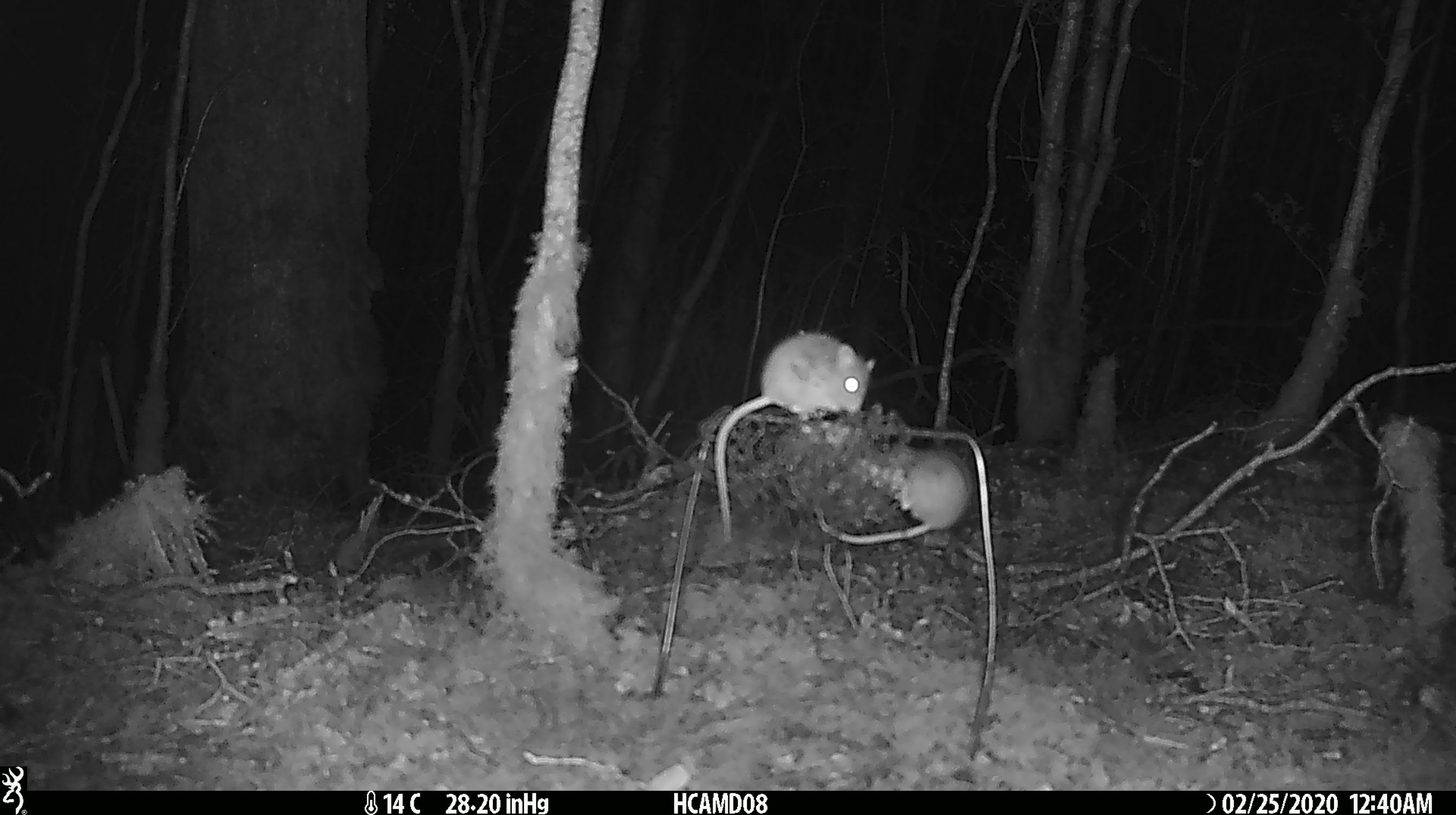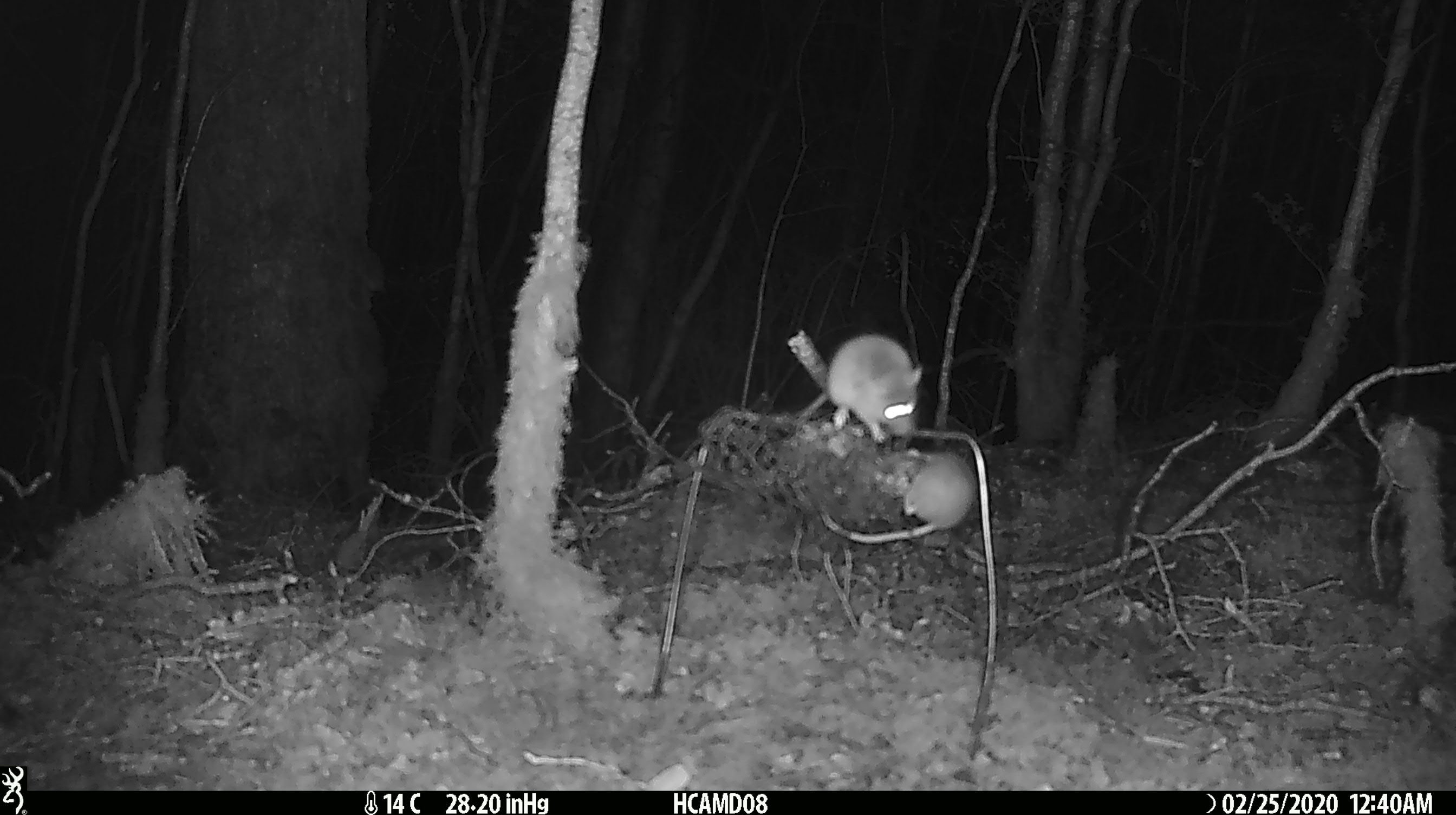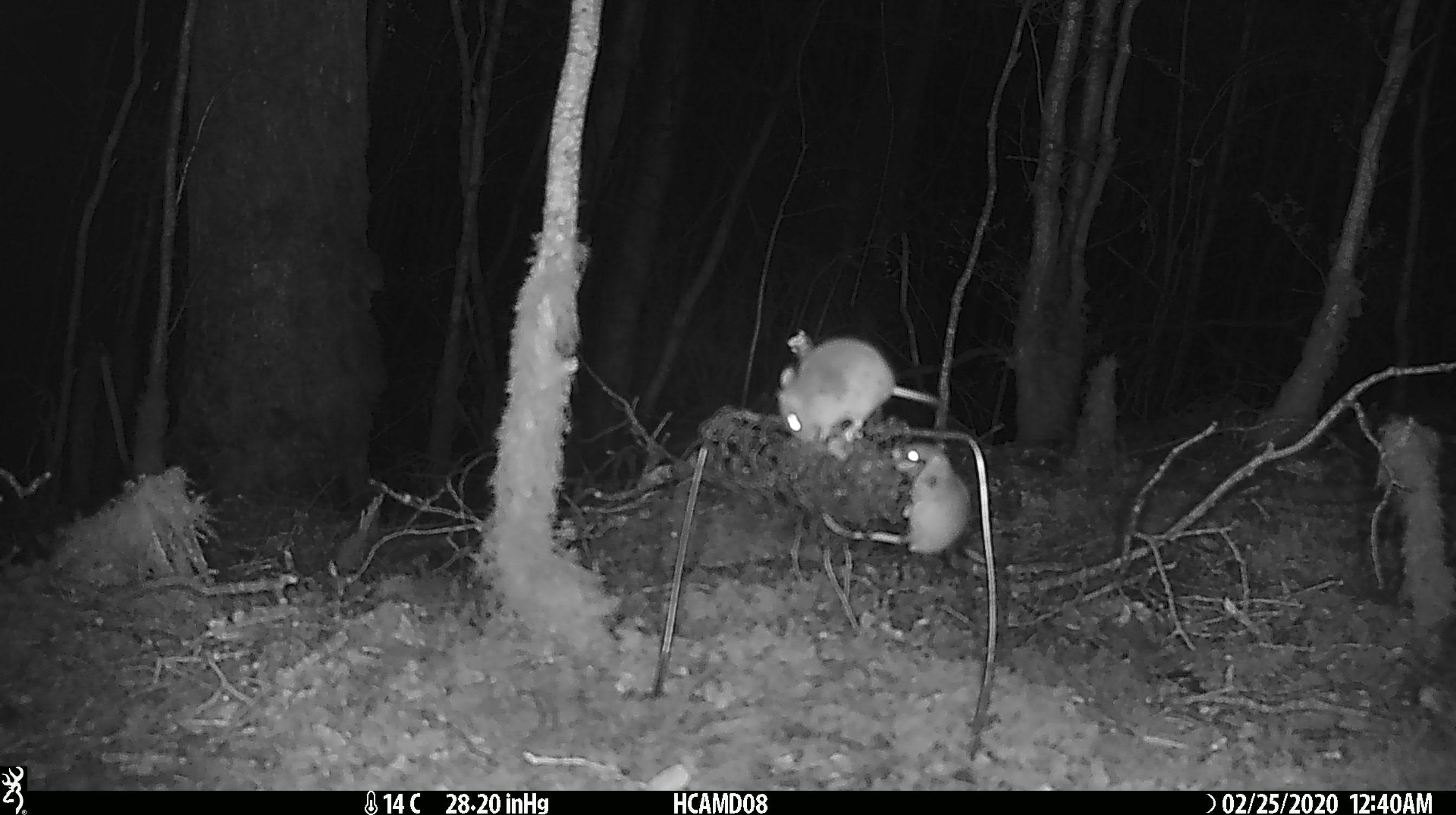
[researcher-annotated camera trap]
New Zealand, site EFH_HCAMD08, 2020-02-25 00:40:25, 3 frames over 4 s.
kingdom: Animalia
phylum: Chordata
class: Mammalia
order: Rodentia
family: Muridae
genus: Mus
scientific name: Mus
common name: mouse